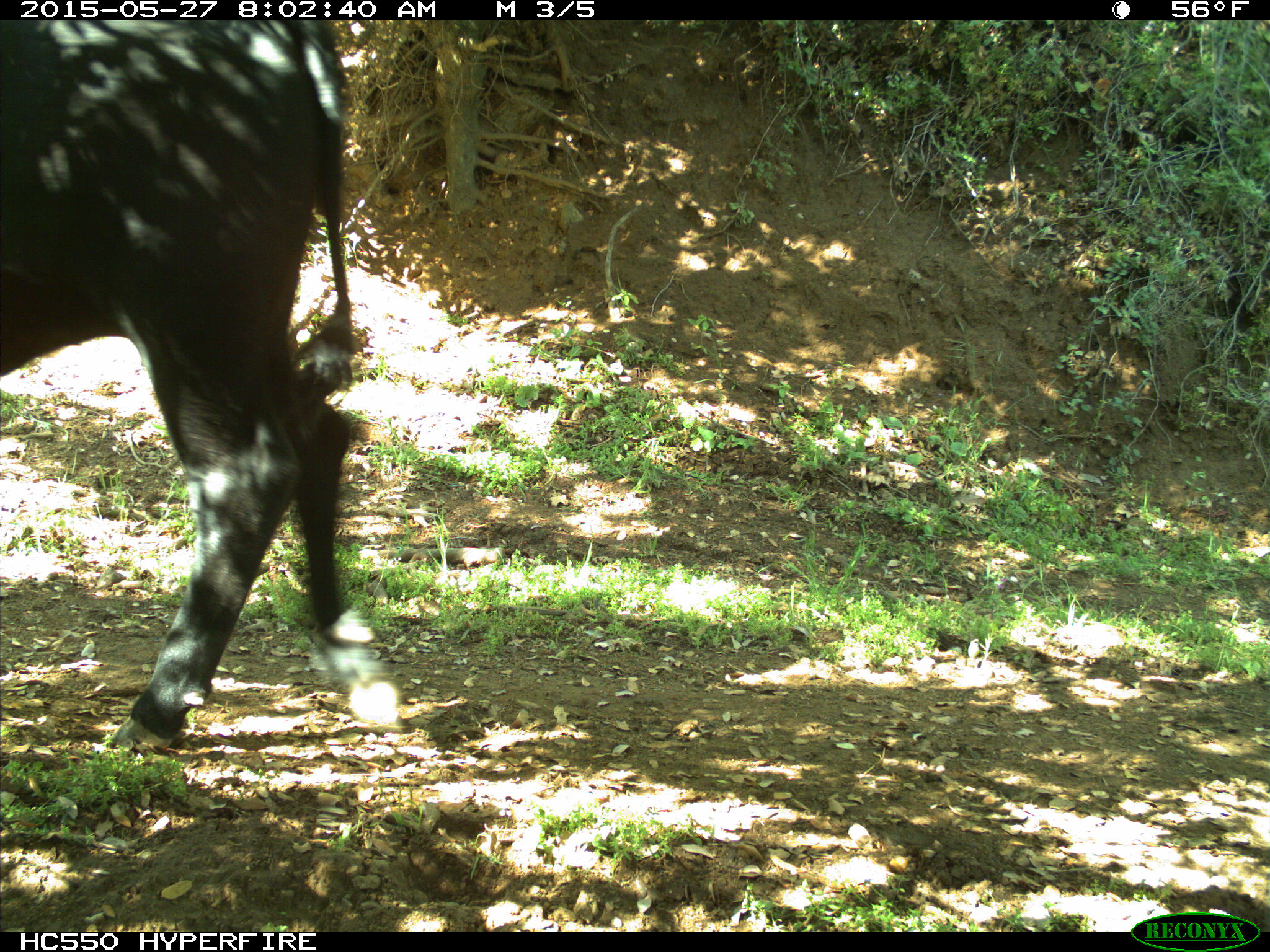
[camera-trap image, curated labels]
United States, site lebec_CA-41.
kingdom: Animalia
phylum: Chordata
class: Mammalia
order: Artiodactyla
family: Bovidae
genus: Bos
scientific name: Bos taurus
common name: domestic cow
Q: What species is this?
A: Bos taurus (domestic cow).